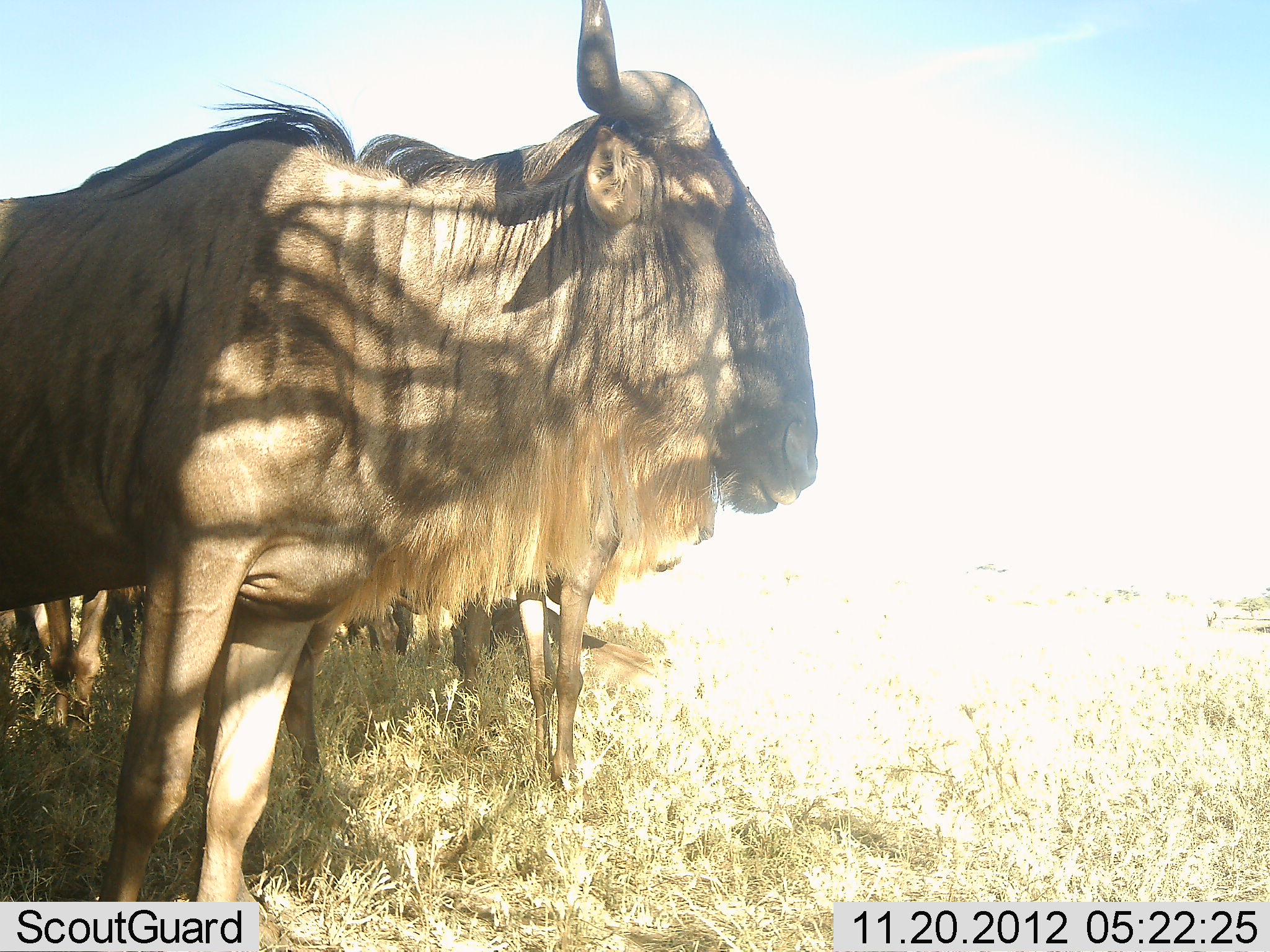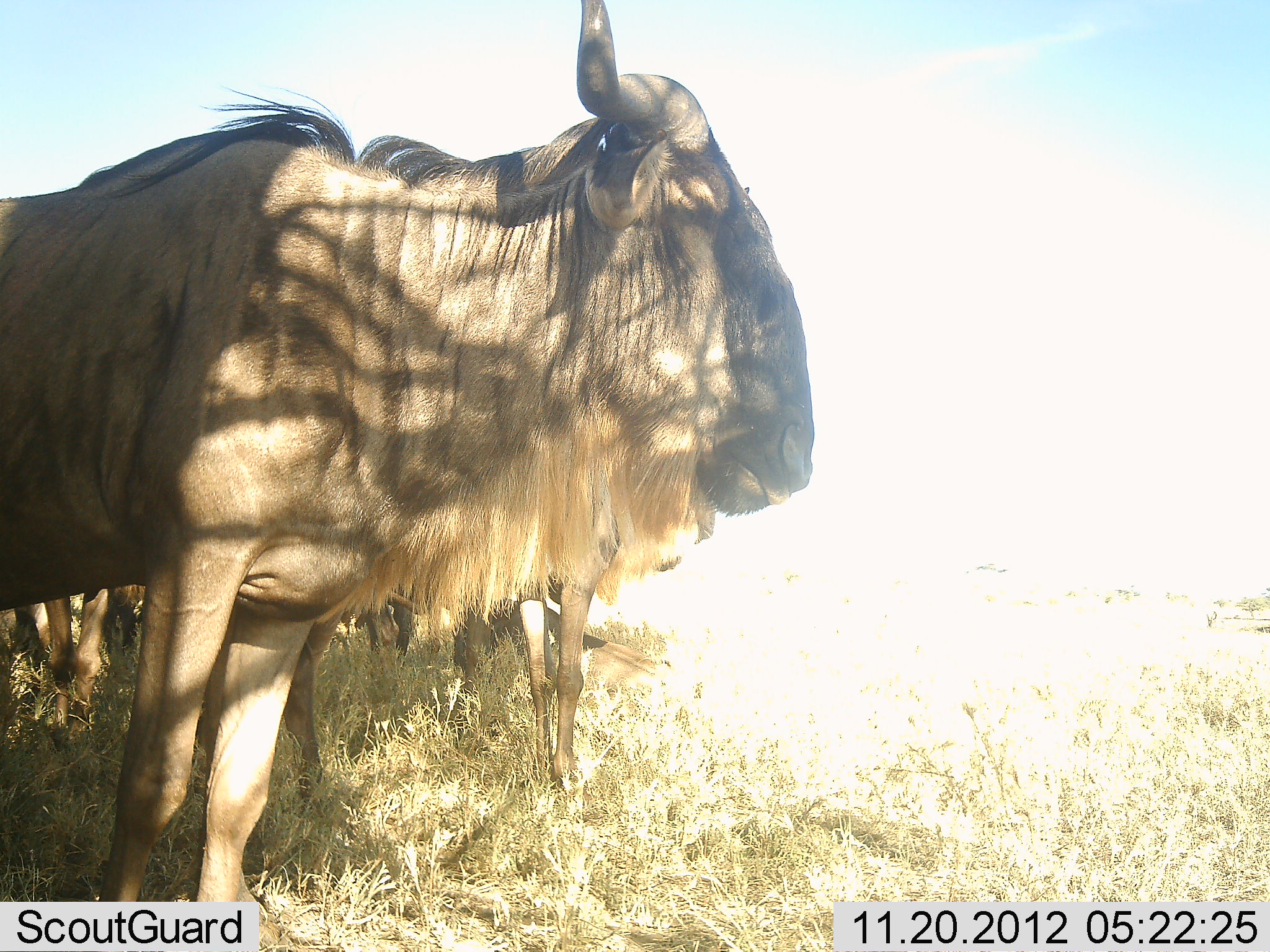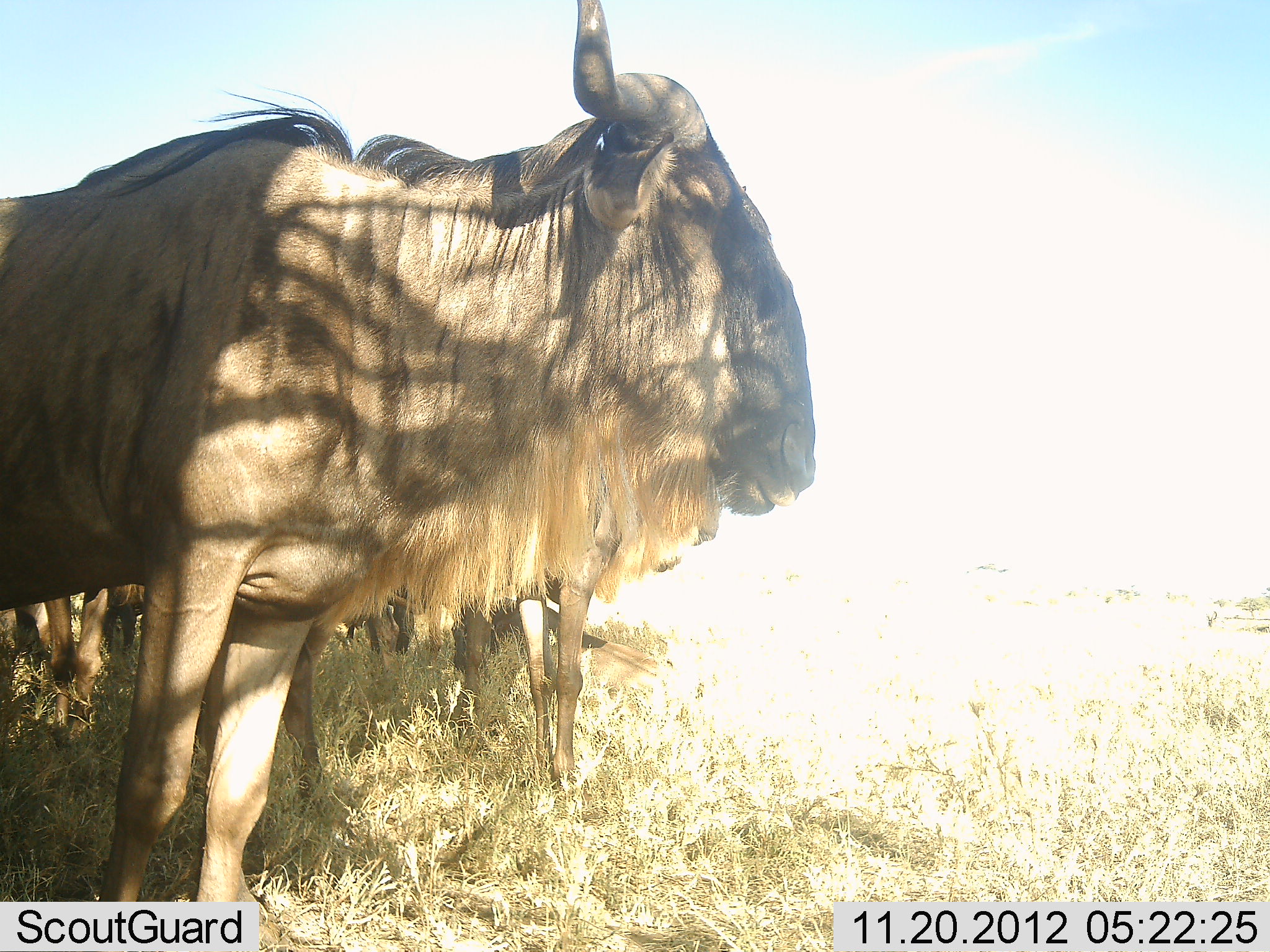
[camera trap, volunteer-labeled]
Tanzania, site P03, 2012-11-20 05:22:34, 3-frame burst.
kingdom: Animalia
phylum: Chordata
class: Mammalia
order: Artiodactyla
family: Bovidae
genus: Connochaetes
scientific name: Connochaetes taurinus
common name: blue wildebeest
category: wildebeest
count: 5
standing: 100%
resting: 30%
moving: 0%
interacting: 0%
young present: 0%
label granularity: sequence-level